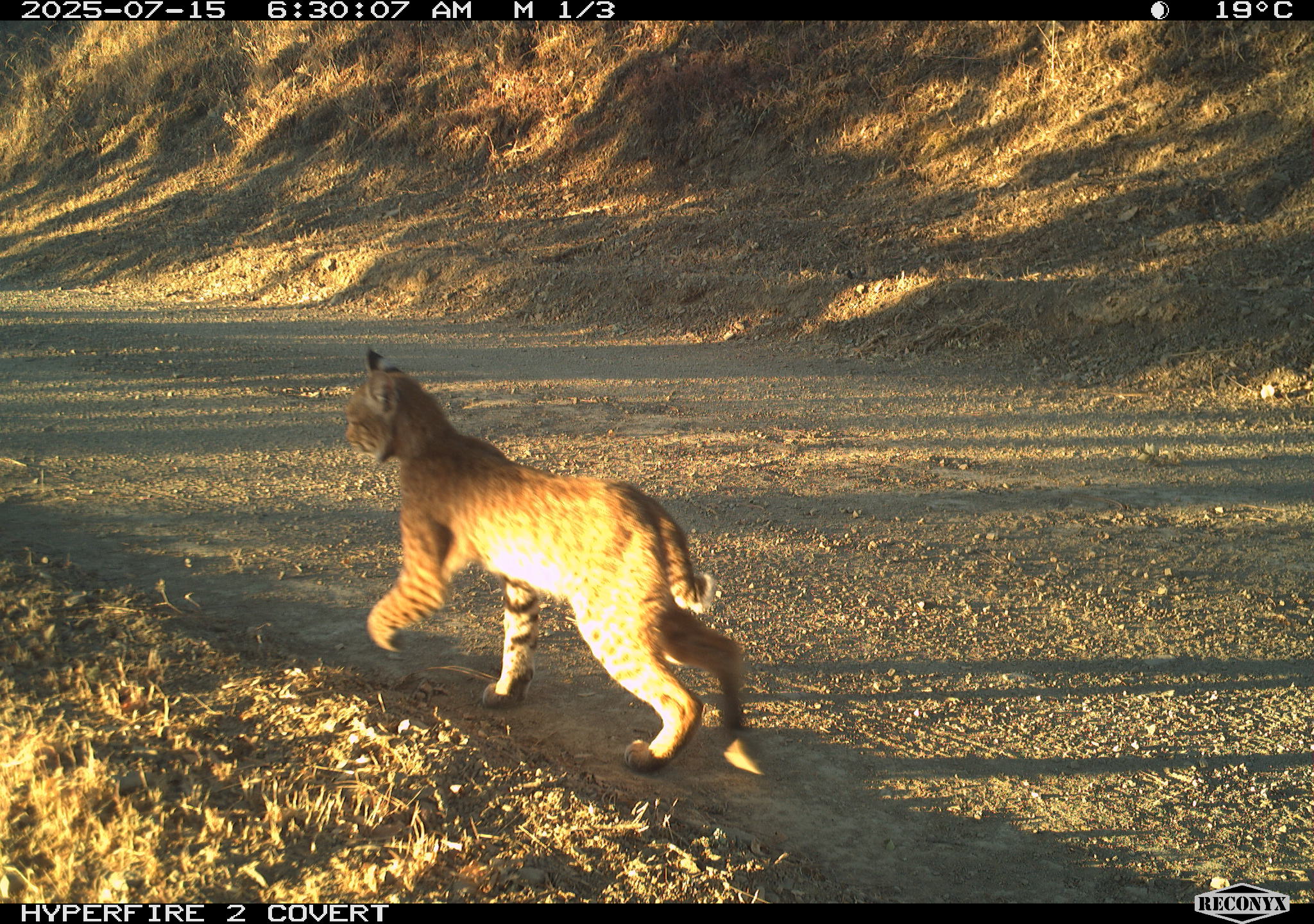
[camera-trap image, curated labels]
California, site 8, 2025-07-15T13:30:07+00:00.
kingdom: Animalia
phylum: Chordata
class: Mammalia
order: Carnivora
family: Felidae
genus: Lynx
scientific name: Lynx rufus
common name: bobcat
Bobcat (Lynx rufus).